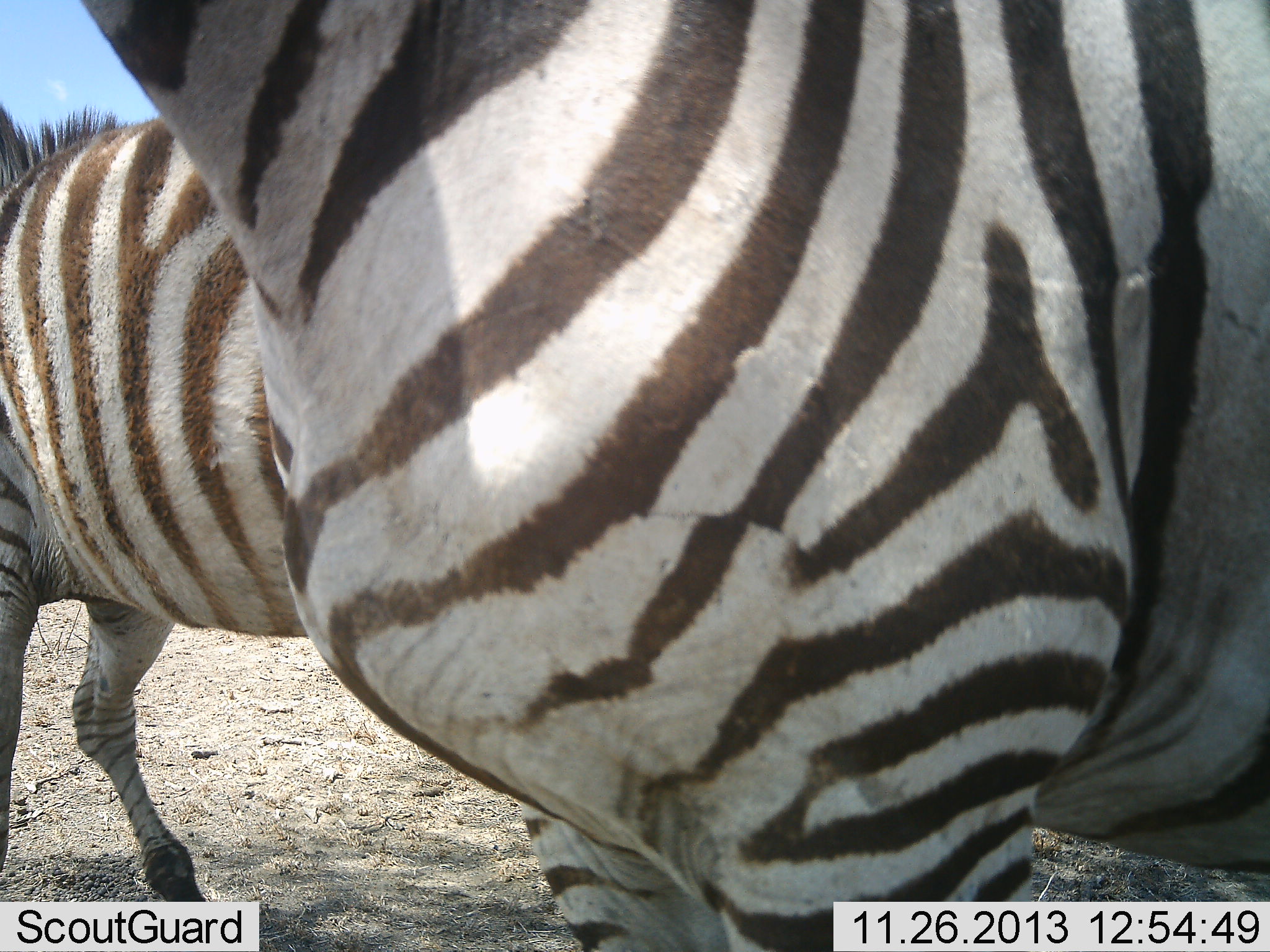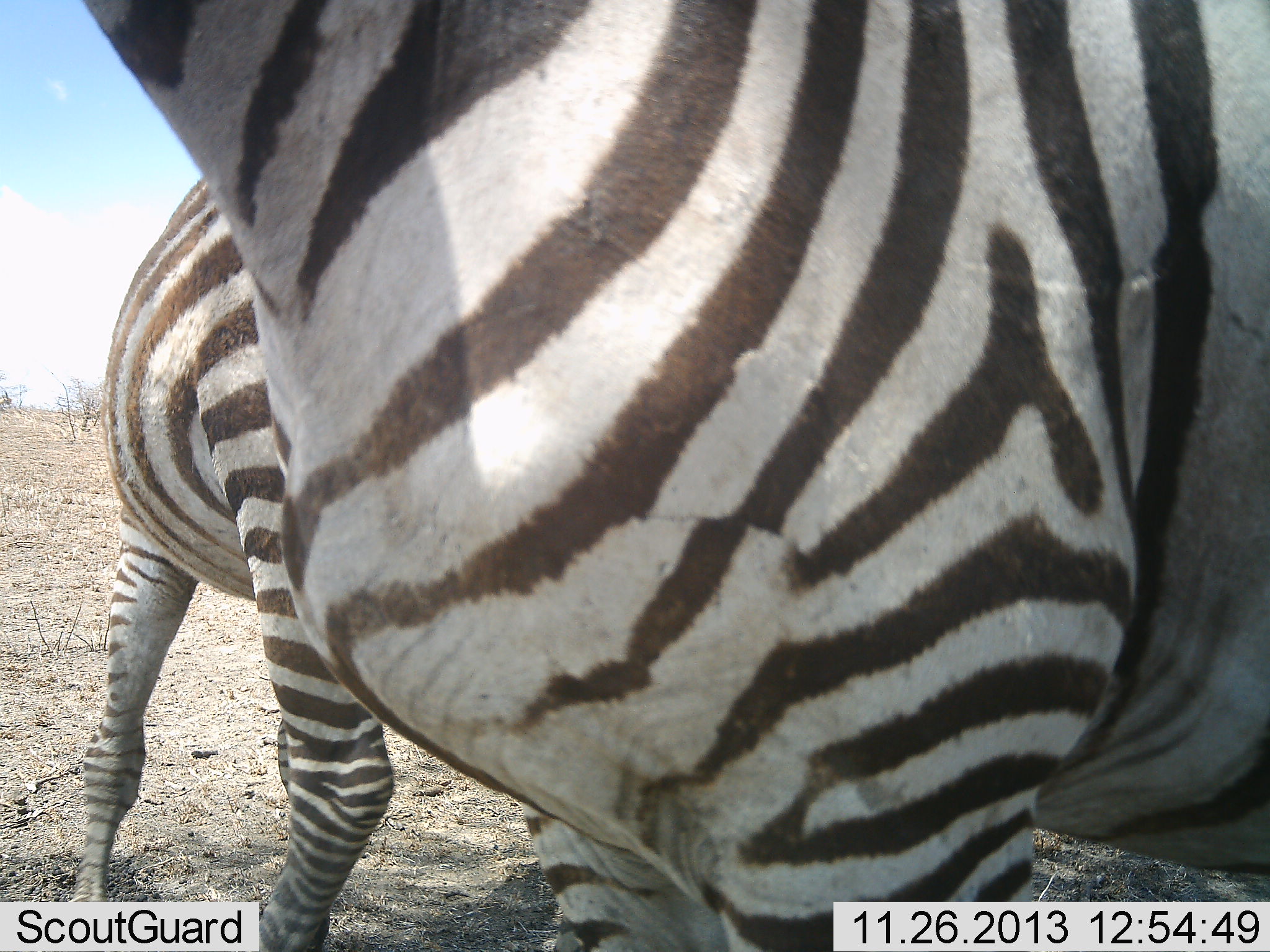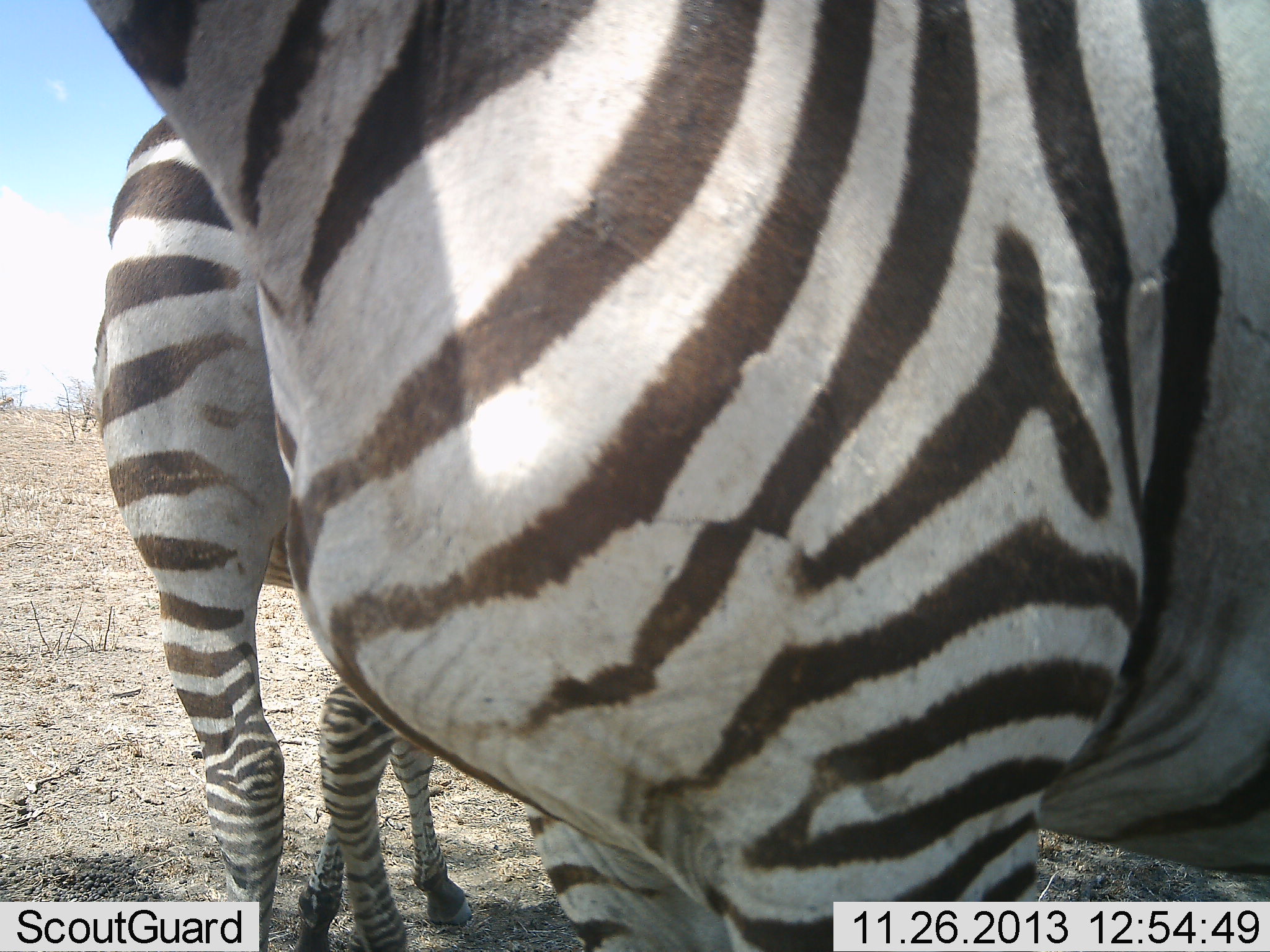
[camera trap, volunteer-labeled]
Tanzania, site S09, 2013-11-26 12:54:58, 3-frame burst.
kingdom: Animalia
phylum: Chordata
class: Mammalia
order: Perissodactyla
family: Equidae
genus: Equus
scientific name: Equus quagga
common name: plains zebra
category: zebra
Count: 2.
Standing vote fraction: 100%.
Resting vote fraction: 0%.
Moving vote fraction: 30%.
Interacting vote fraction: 10%.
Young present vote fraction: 0%.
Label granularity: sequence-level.